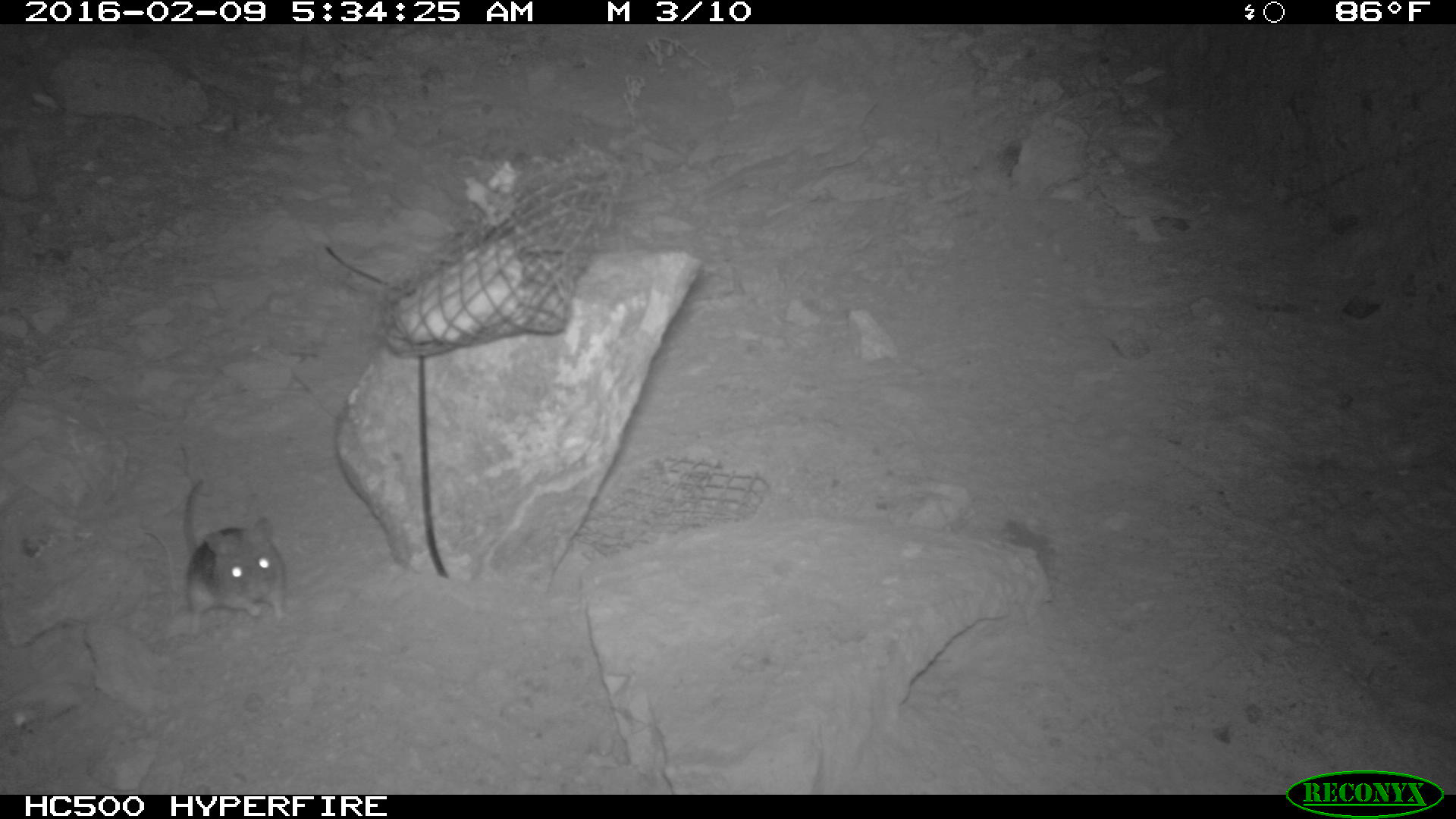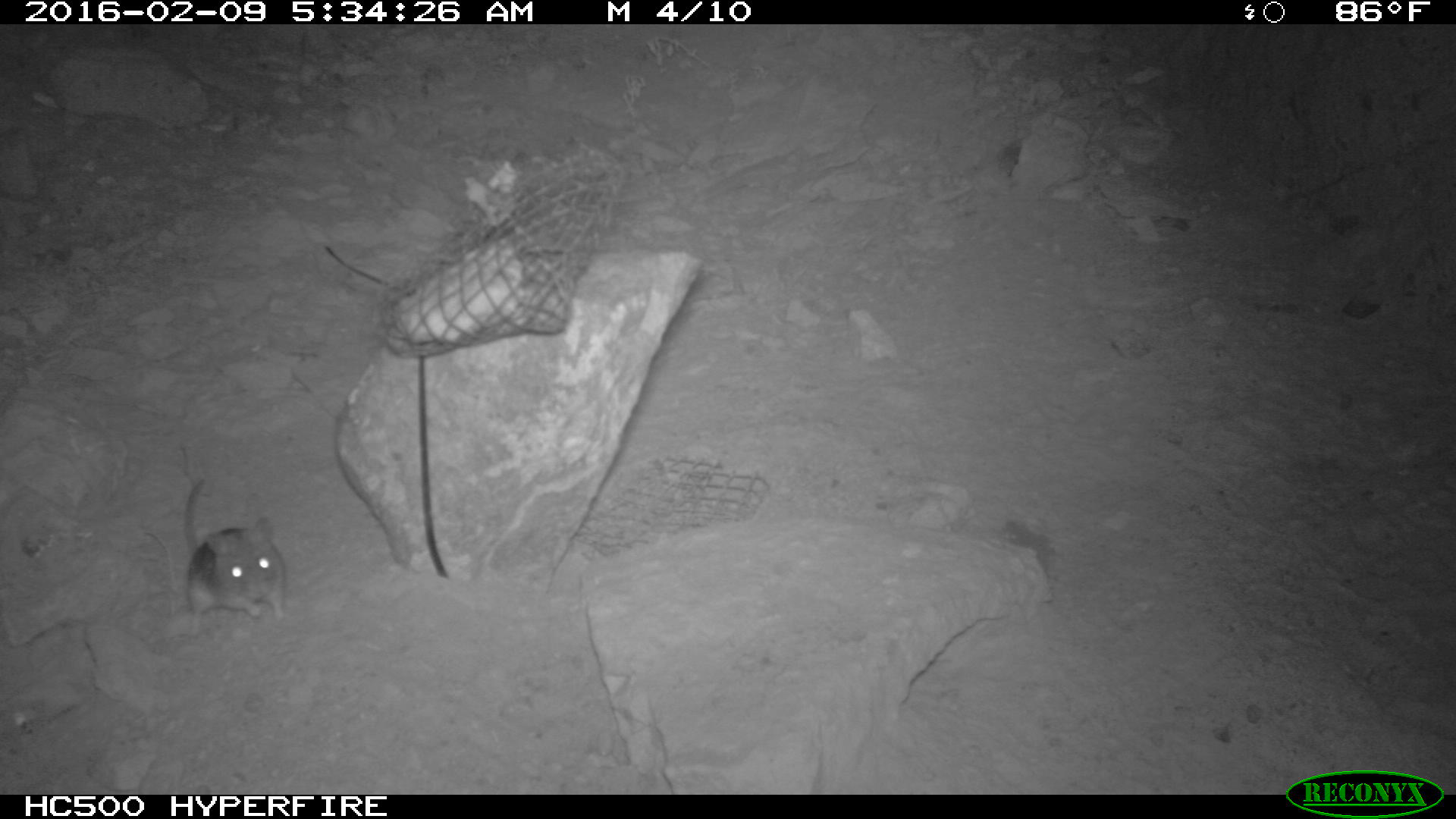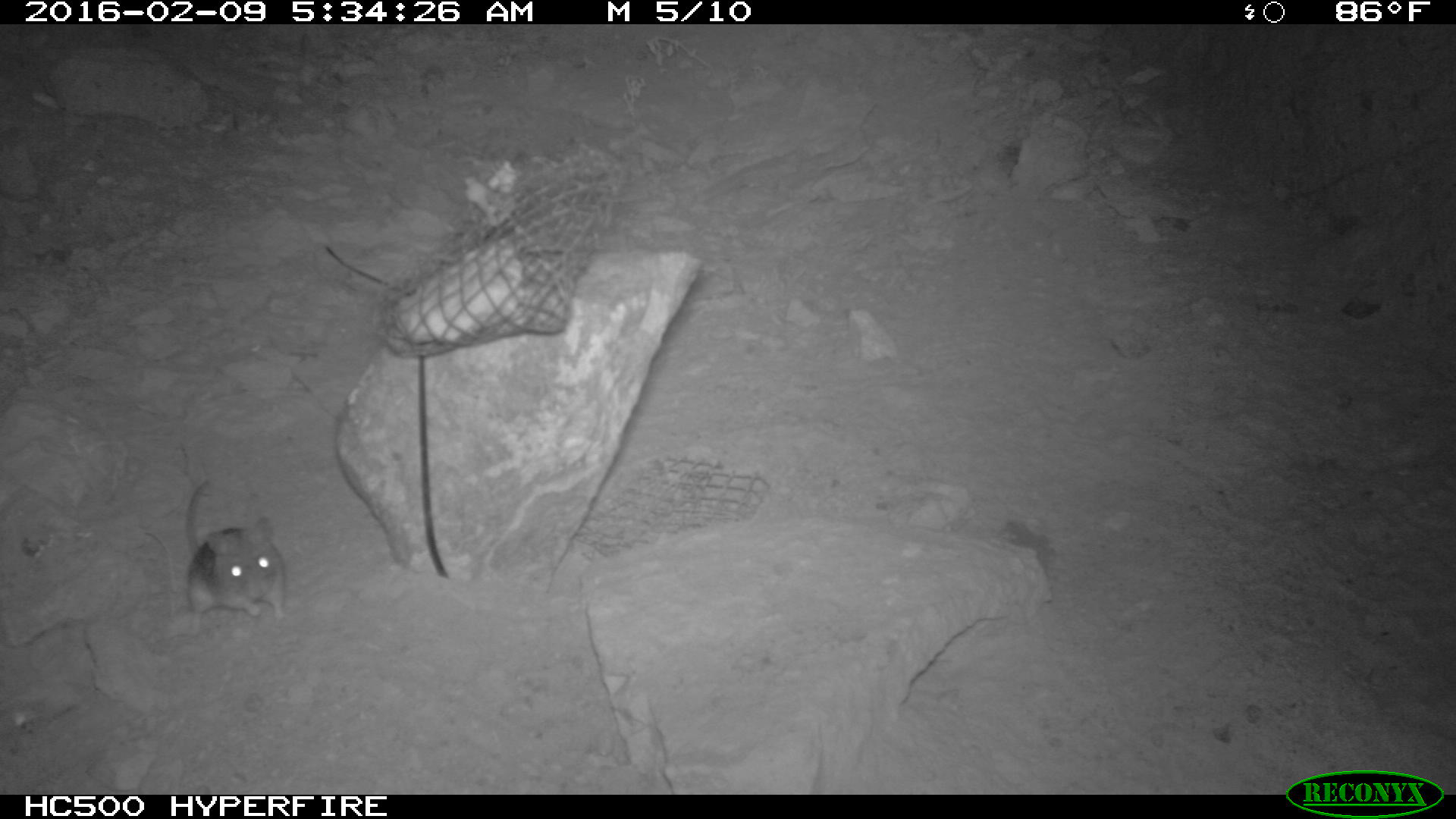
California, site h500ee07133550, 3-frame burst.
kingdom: Animalia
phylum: Chordata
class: Mammalia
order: Rodentia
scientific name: Rodentia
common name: rodent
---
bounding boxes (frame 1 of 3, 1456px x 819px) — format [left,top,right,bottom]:
rodent: [177,478,287,632]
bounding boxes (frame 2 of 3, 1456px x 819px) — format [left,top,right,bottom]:
rodent: [184,479,285,636]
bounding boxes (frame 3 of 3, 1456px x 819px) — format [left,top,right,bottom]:
rodent: [183,475,287,635]